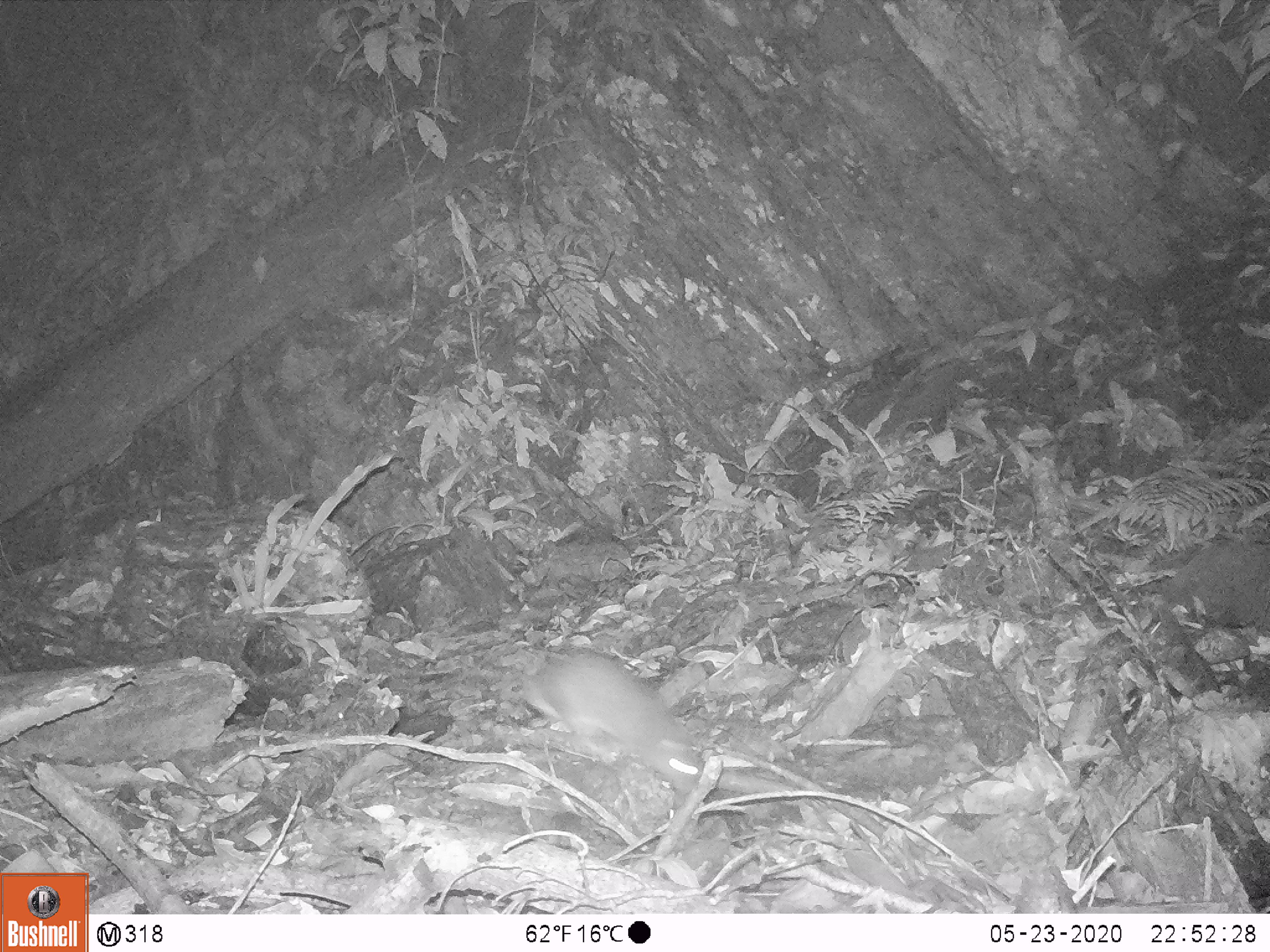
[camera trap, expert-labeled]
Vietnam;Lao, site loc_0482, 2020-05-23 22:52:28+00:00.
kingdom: Animalia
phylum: Chordata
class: Mammalia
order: Carnivora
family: Mustelidae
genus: Melogale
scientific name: Melogale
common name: ferret badger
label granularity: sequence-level